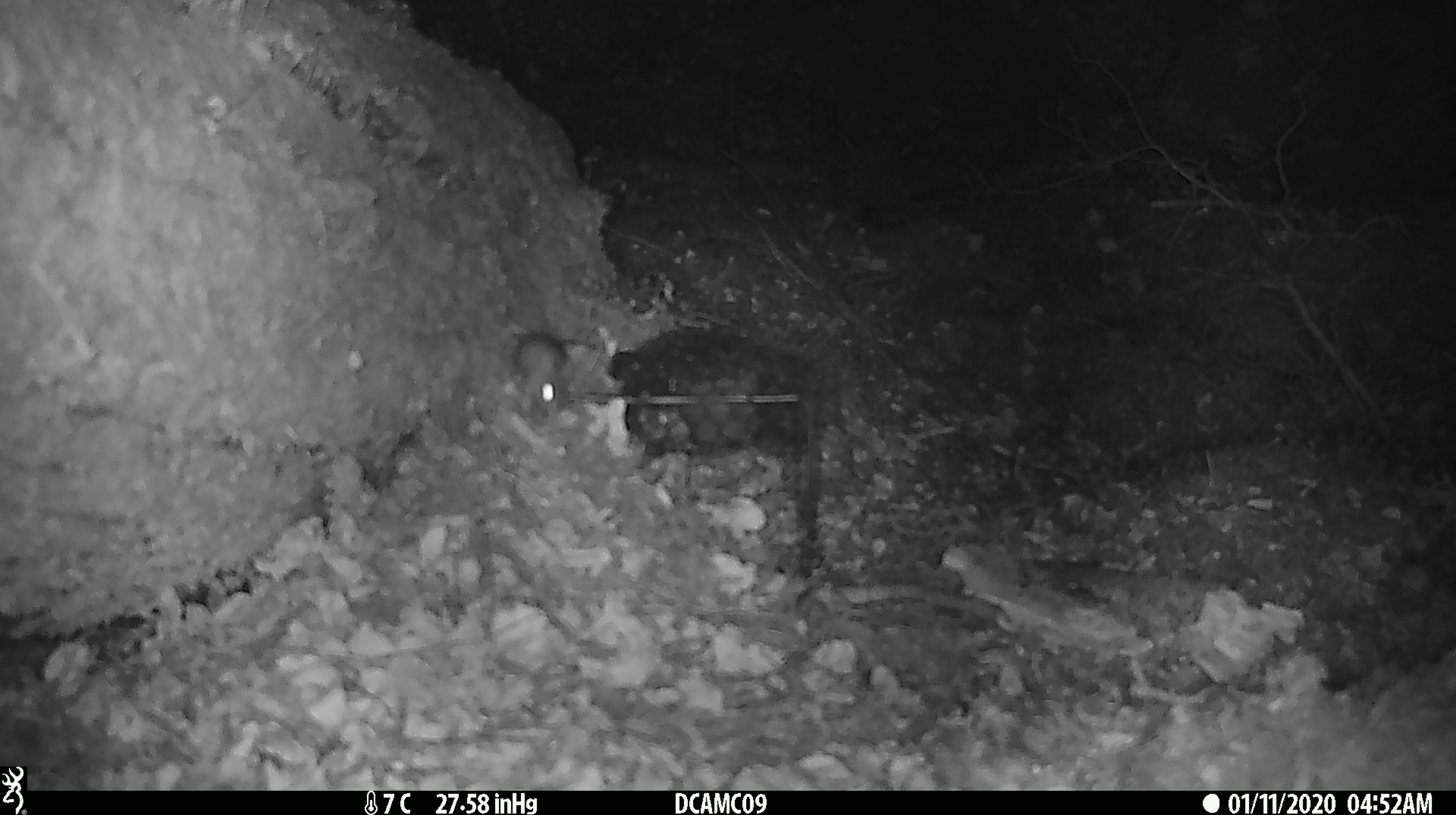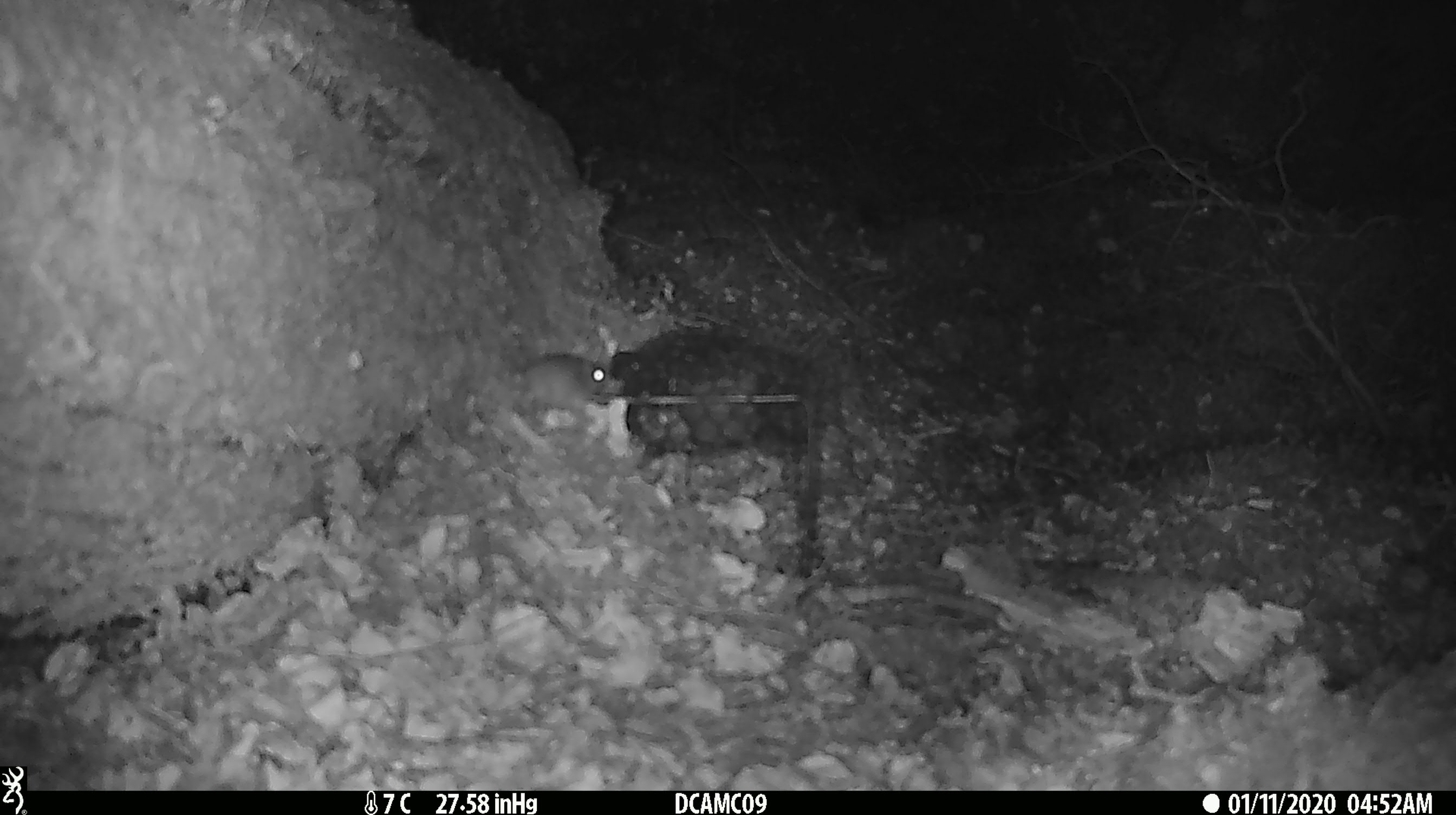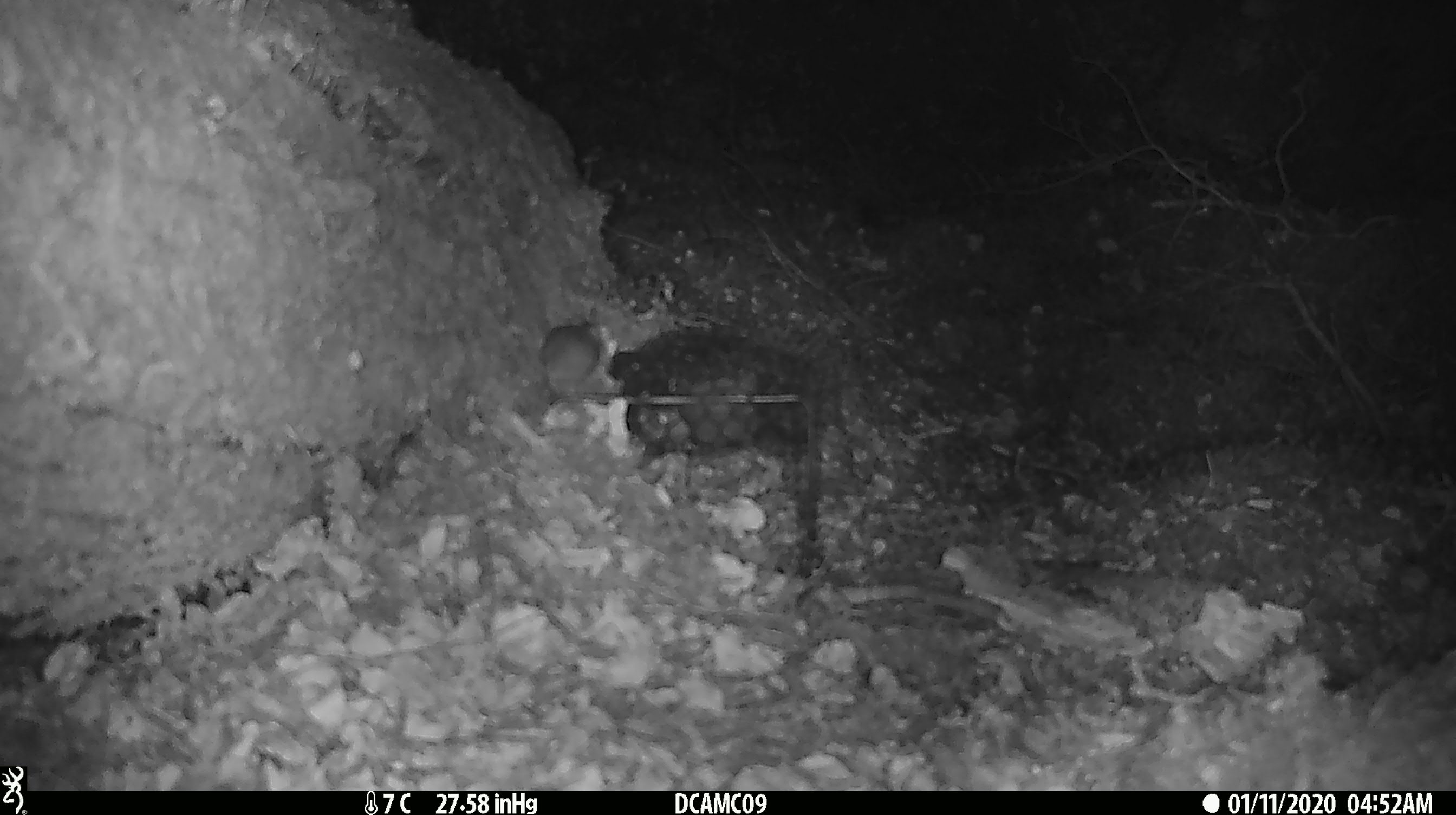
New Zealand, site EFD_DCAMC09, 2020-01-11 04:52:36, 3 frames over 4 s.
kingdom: Animalia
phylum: Chordata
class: Mammalia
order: Rodentia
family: Muridae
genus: Mus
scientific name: Mus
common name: mouse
Mouse (Mus).